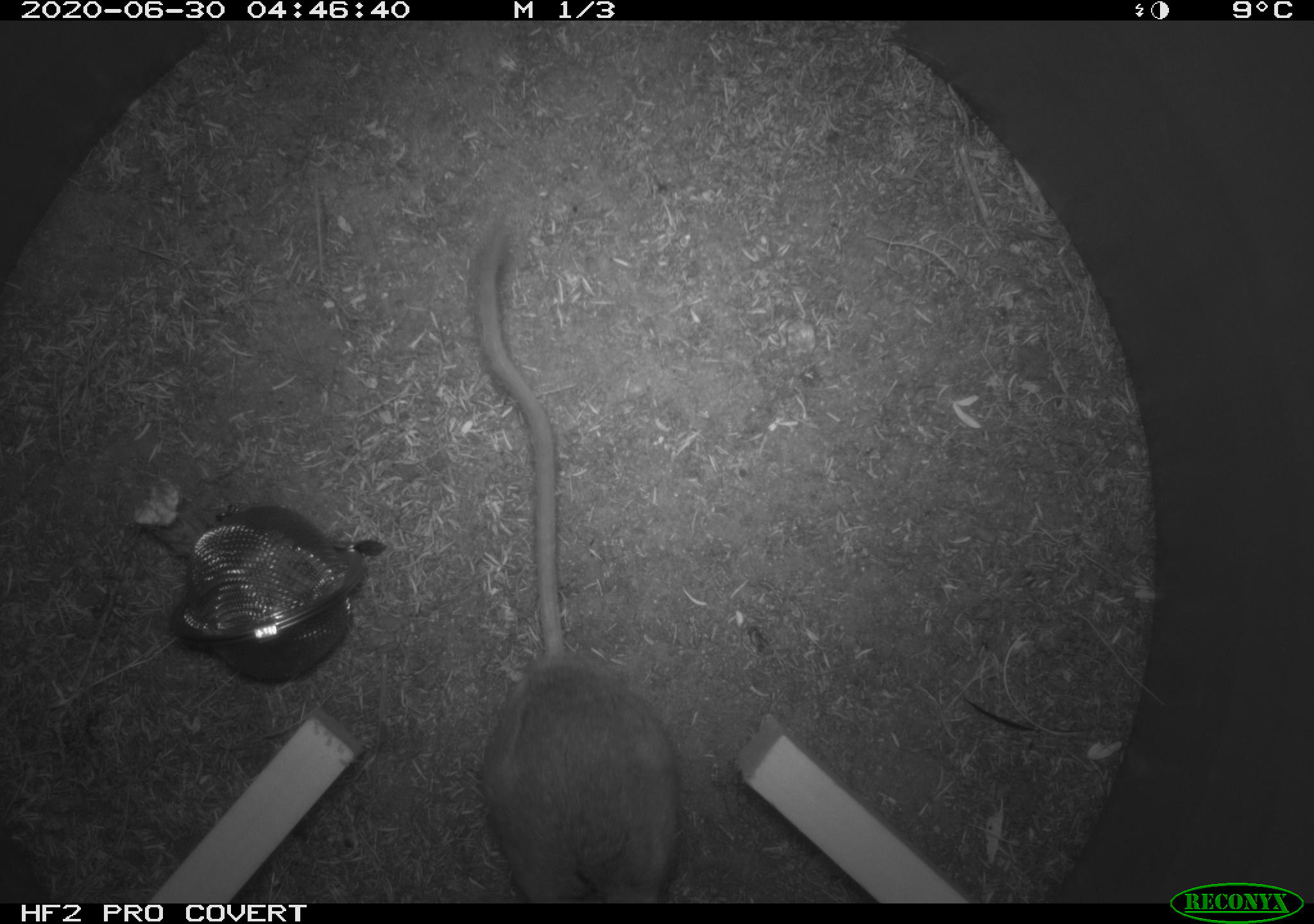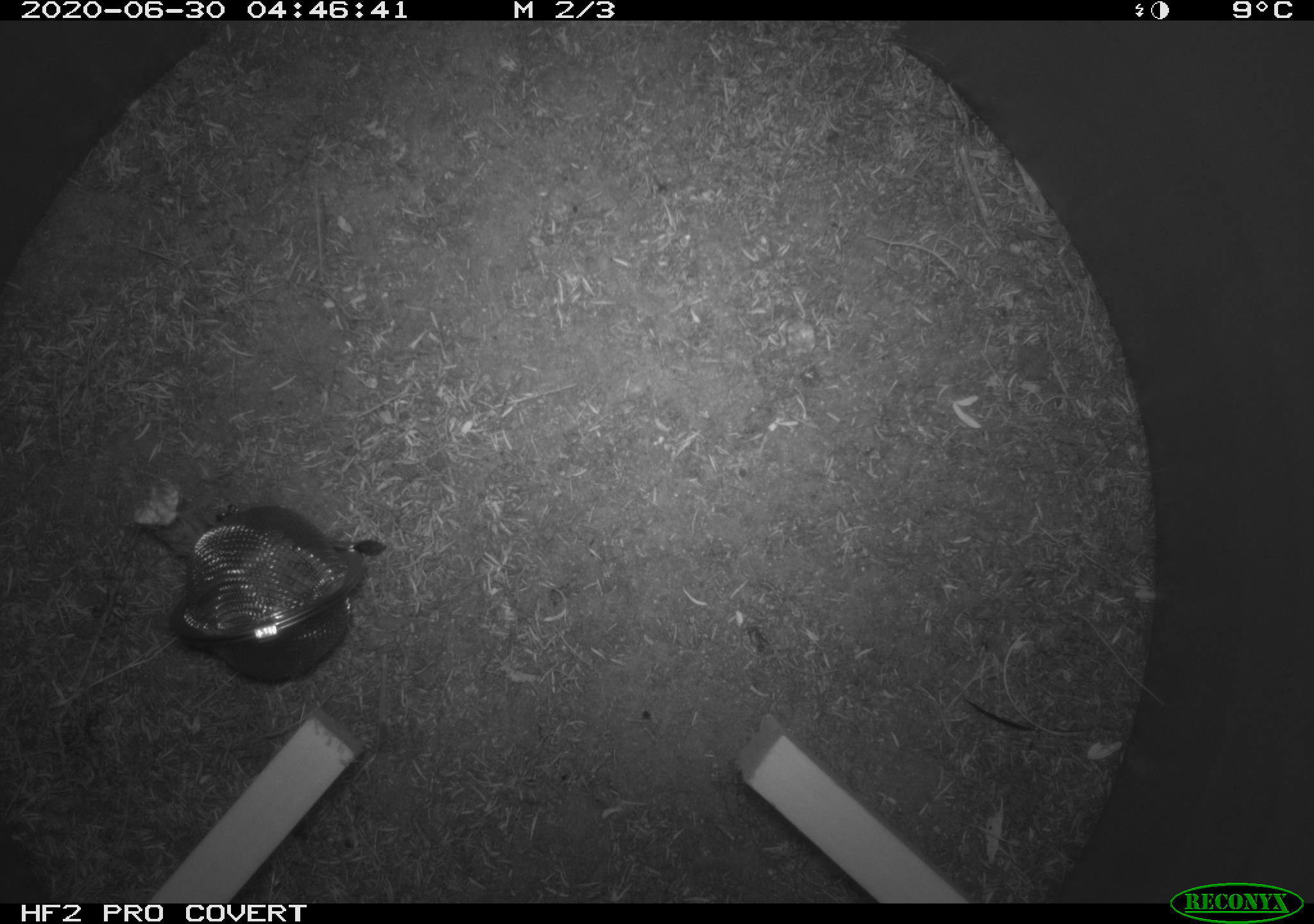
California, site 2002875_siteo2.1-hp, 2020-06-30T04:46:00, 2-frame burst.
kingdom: Animalia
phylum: Chordata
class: Mammalia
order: Rodentia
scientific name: Rodentia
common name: rodent